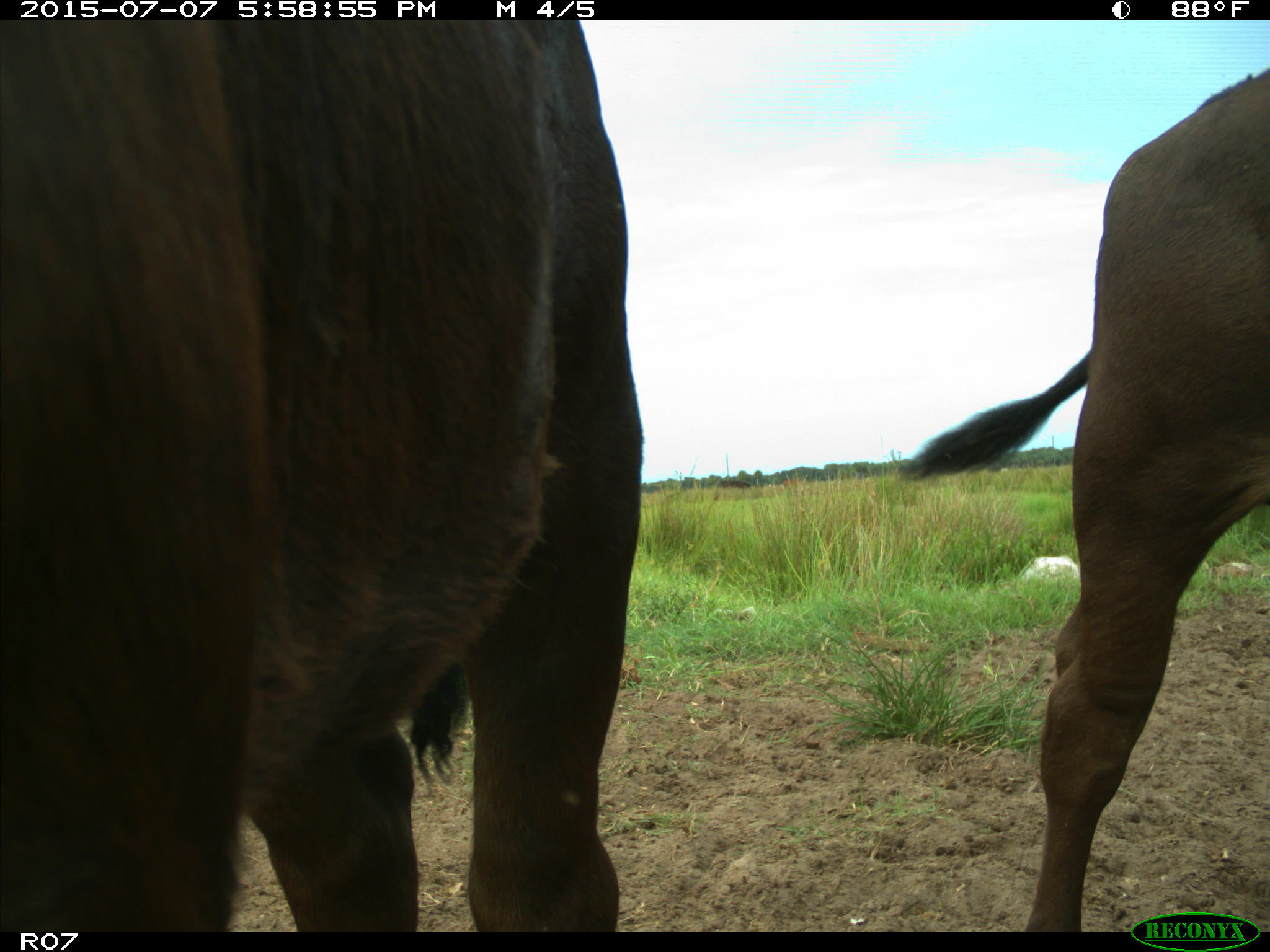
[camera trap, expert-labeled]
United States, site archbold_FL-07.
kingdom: Animalia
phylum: Chordata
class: Mammalia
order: Artiodactyla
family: Bovidae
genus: Bos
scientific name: Bos taurus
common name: domestic cow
Bos taurus (domestic cow).